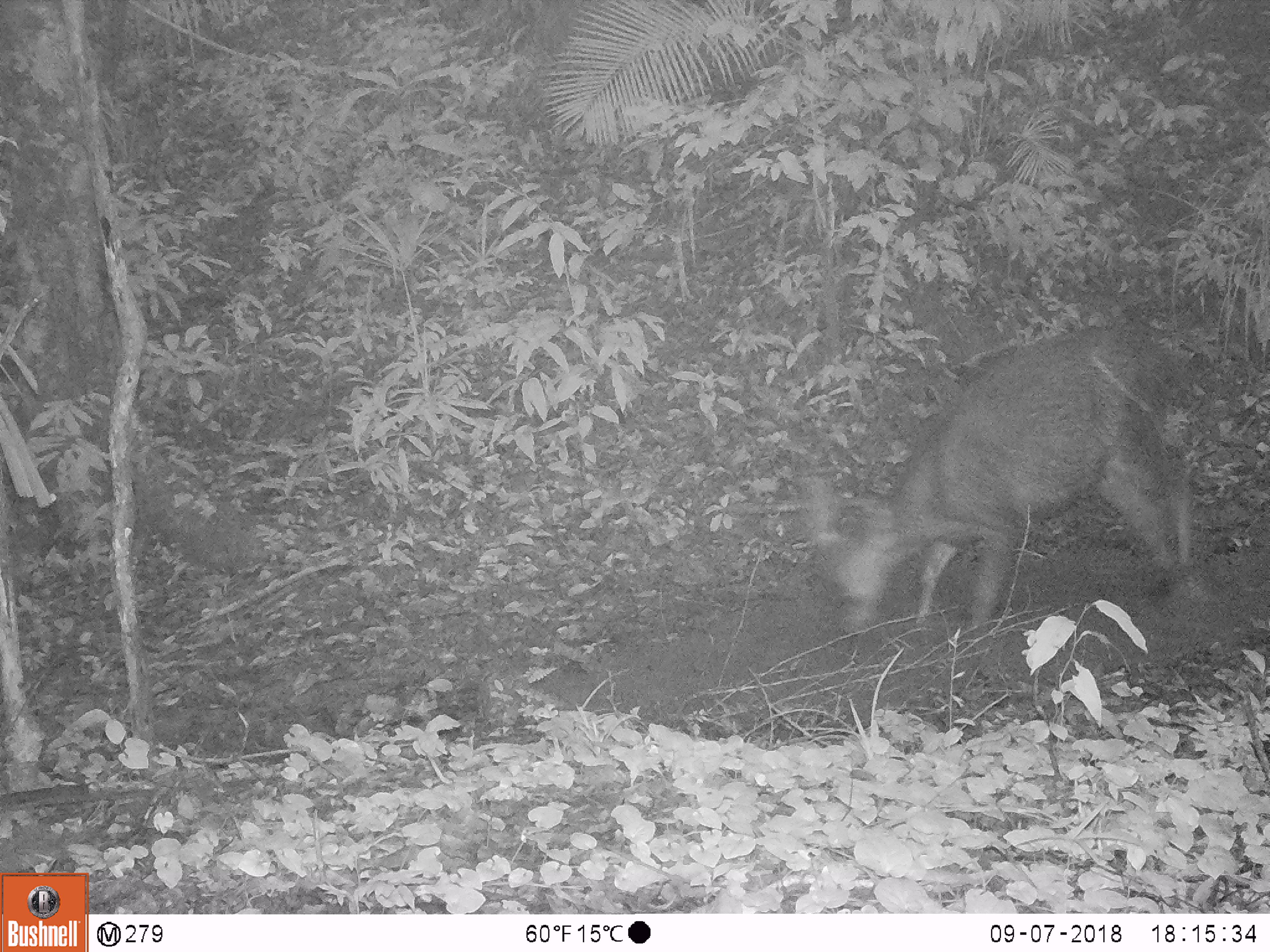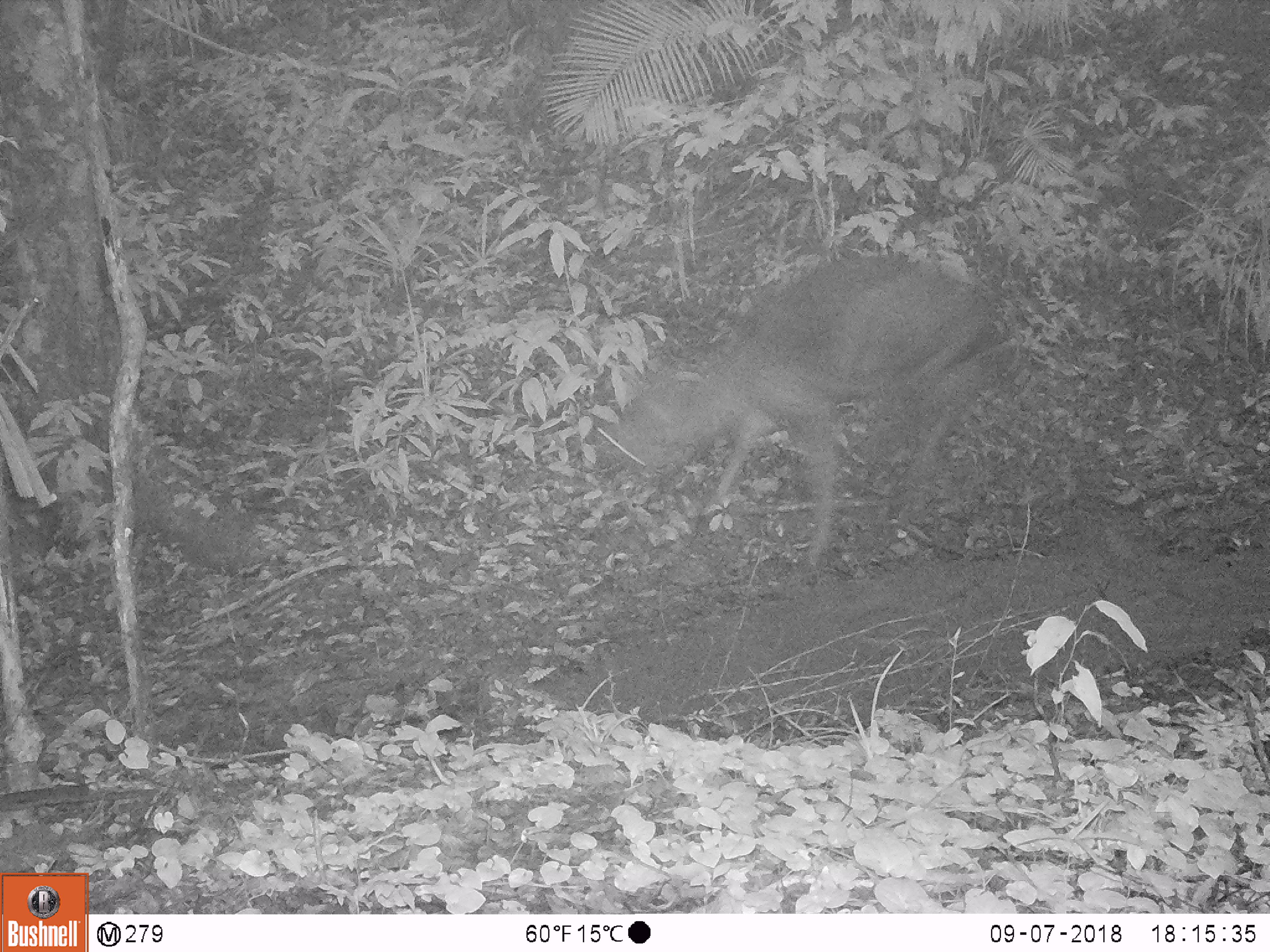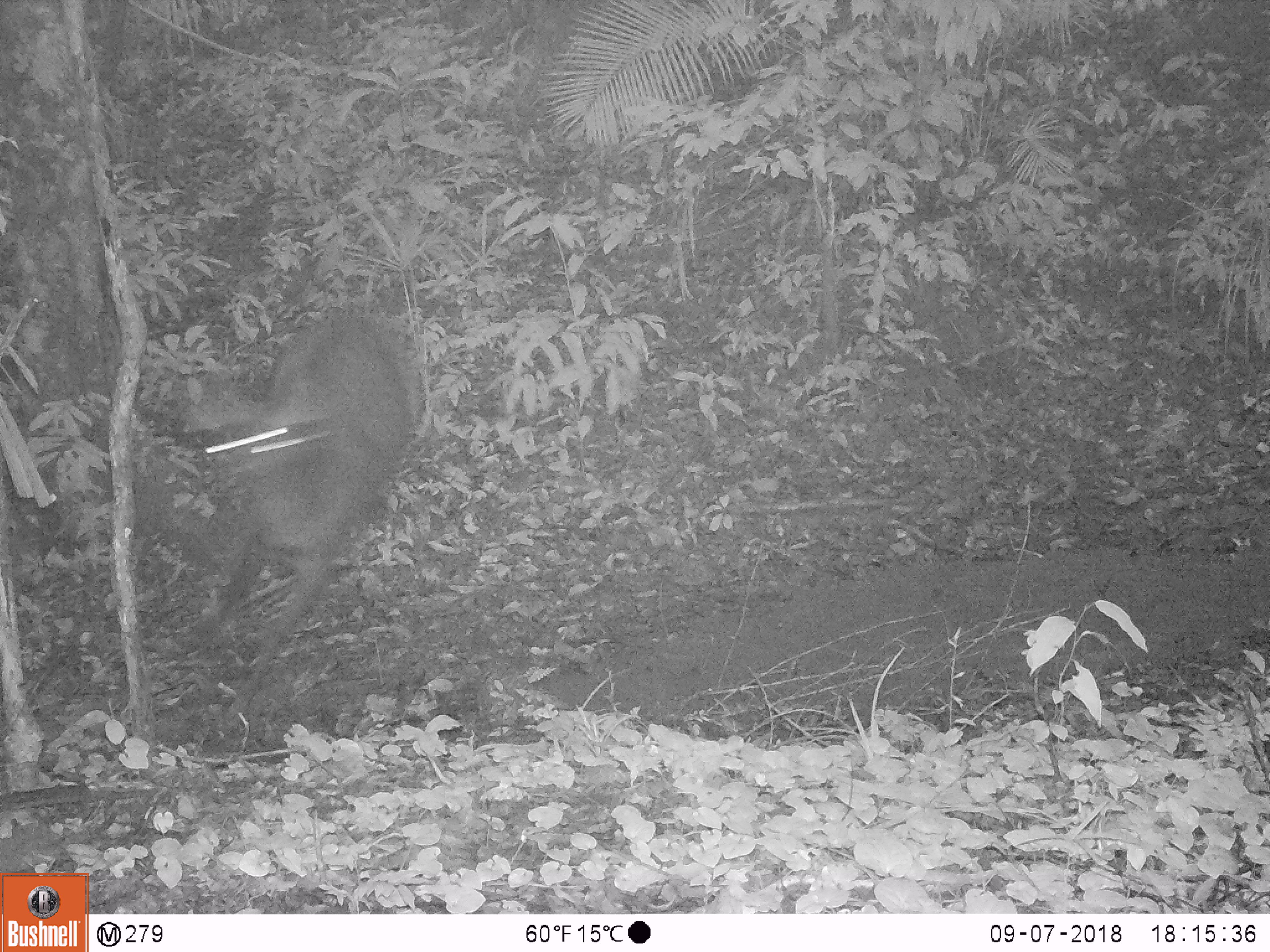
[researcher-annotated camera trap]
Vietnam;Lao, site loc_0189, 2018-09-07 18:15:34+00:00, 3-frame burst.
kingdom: Animalia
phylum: Chordata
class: Mammalia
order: Artiodactyla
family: Cervidae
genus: Rusa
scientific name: Rusa unicolor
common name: sambar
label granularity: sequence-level